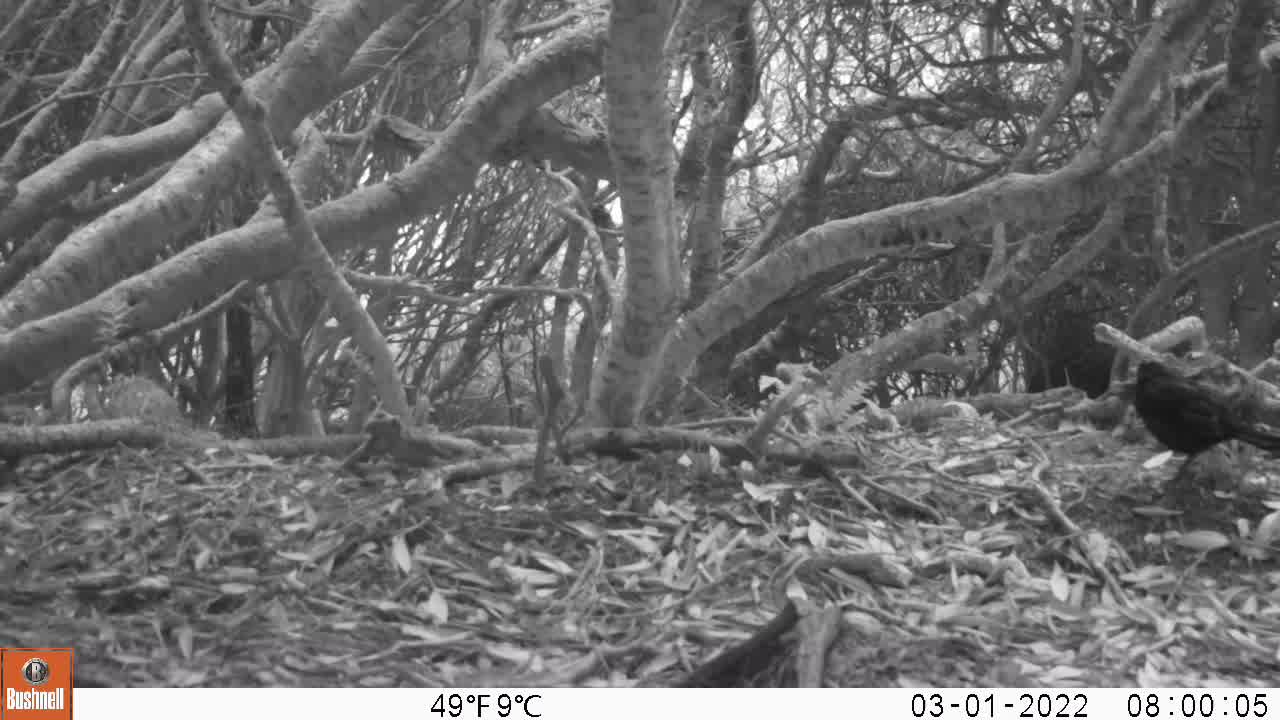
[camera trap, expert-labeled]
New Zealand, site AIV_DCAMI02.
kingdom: Animalia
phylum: Chordata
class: Aves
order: Passeriformes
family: Turdidae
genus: Turdus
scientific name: Turdus merula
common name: eurasian blackbird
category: blackbird